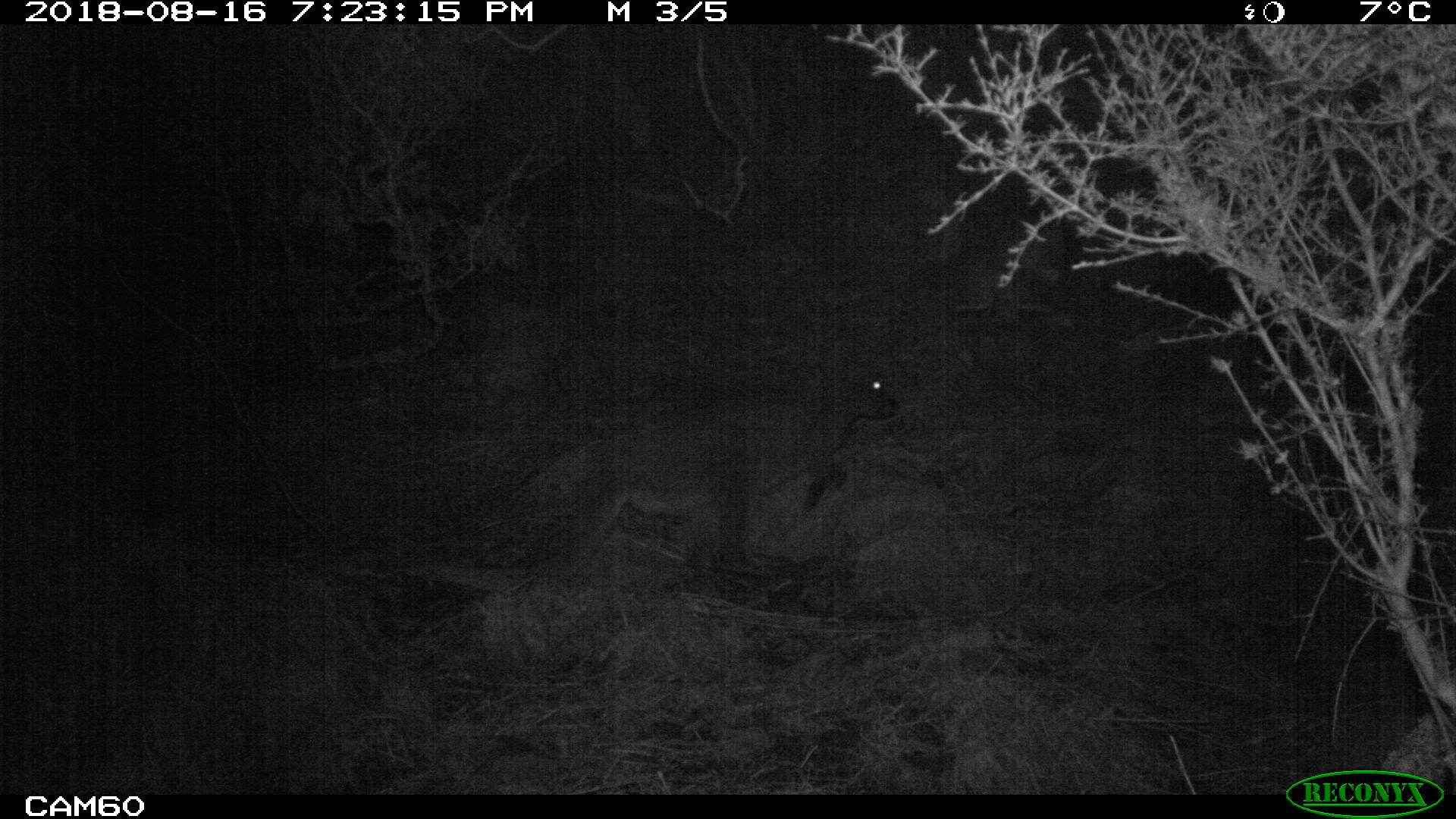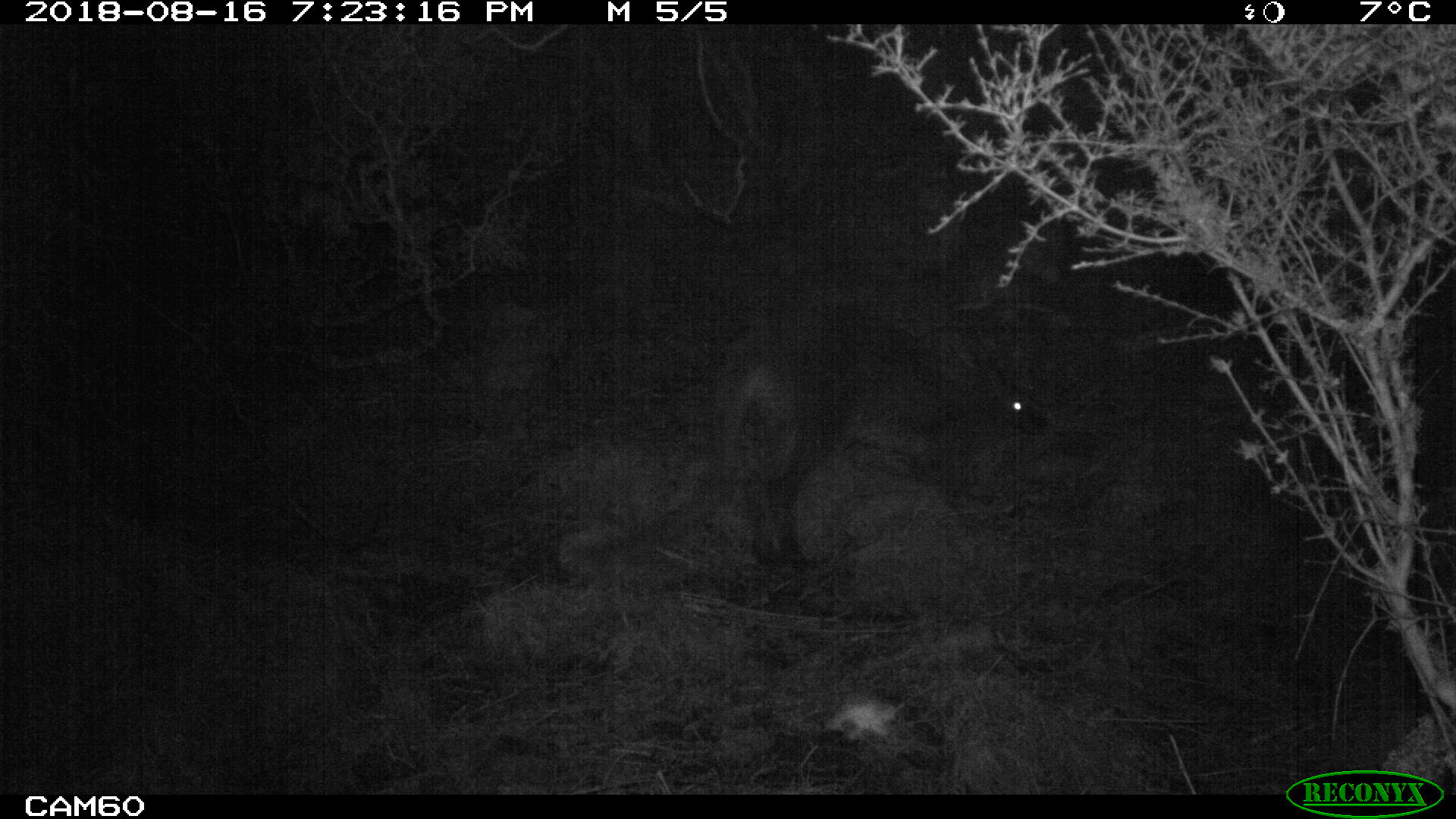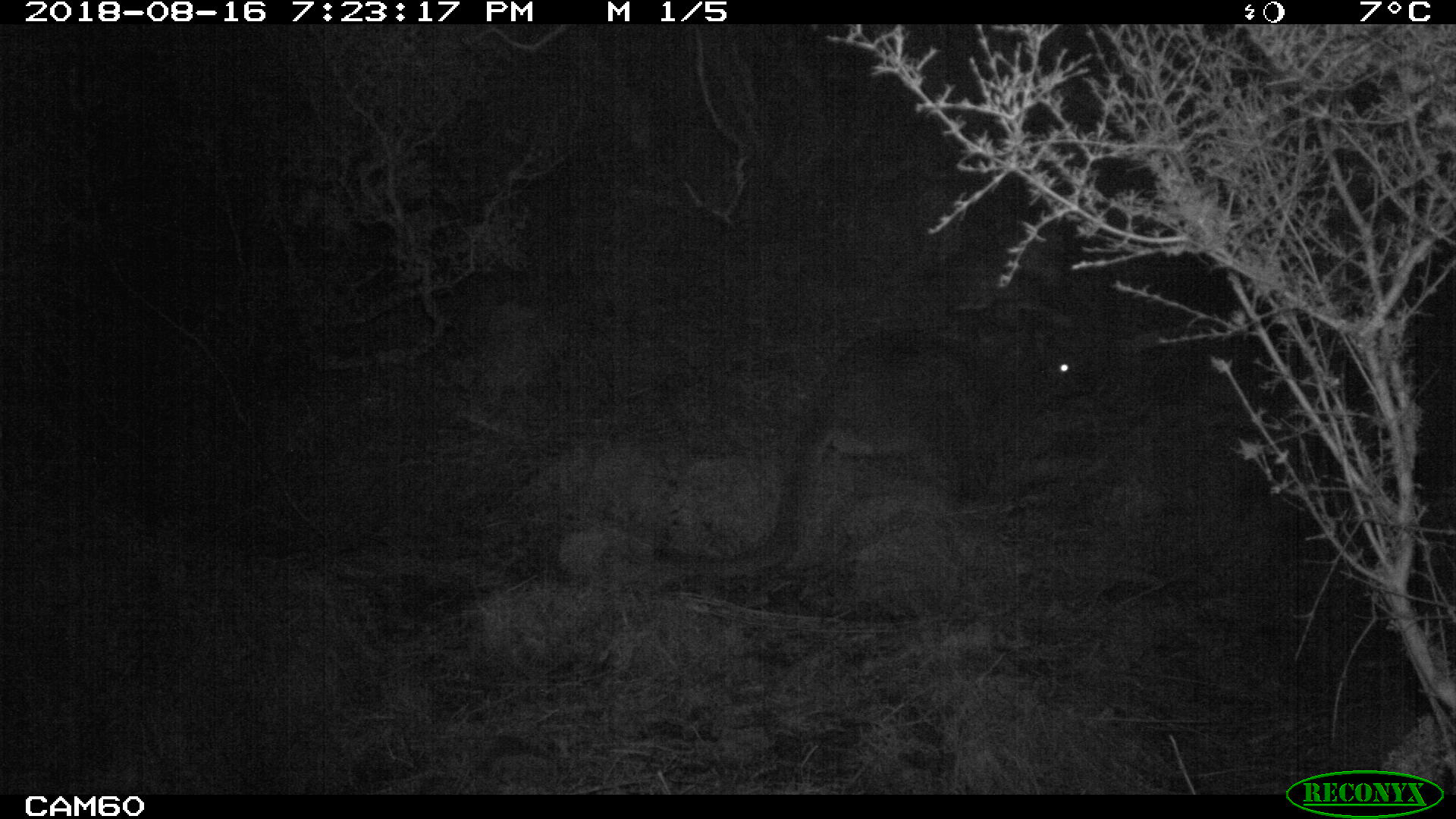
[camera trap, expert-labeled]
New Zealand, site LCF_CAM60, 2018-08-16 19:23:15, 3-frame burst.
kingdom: Animalia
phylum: Chordata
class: Mammalia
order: Diprotodontia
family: Macropodidae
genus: Notamacropus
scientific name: Notamacropus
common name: wallaby